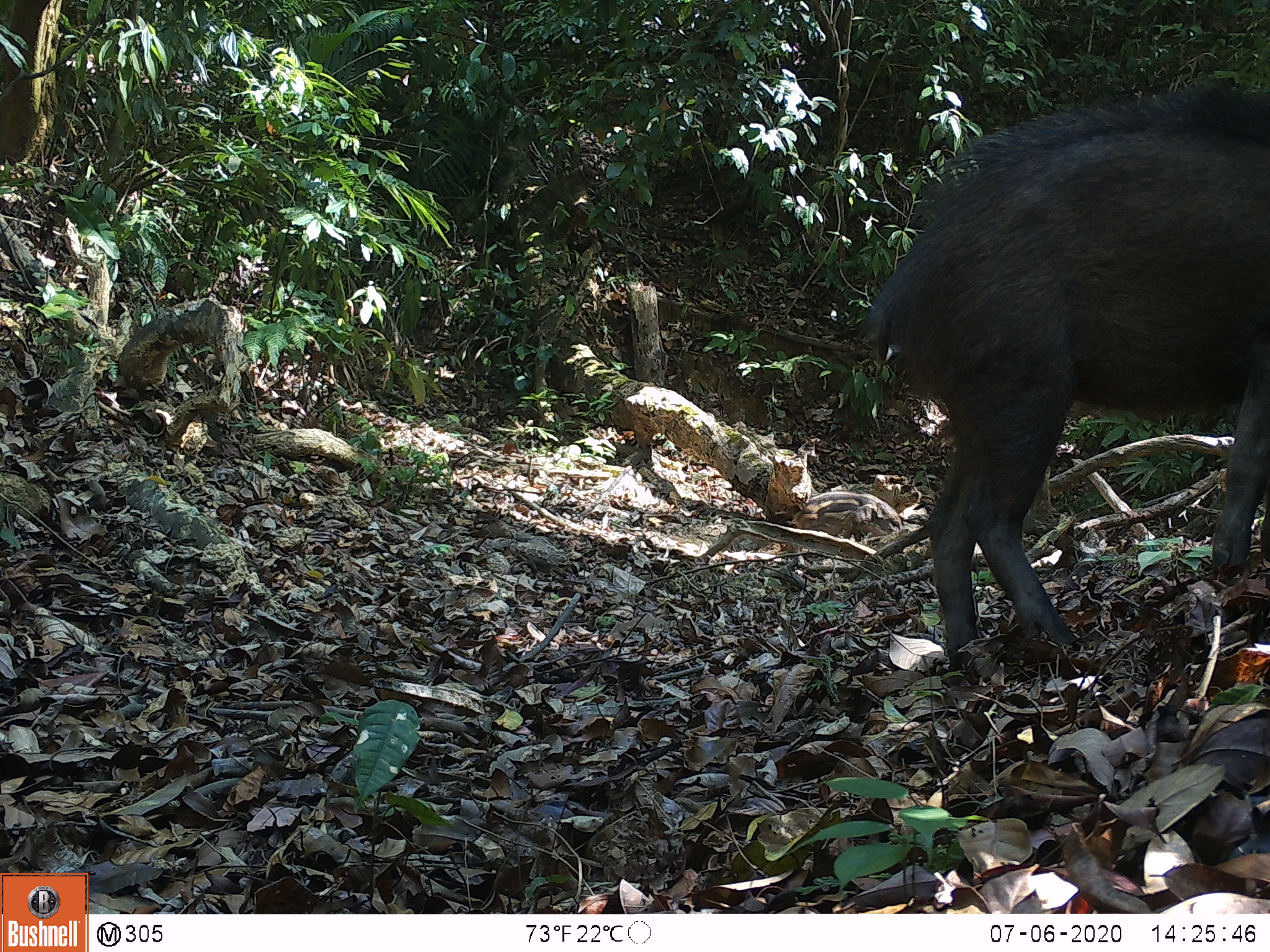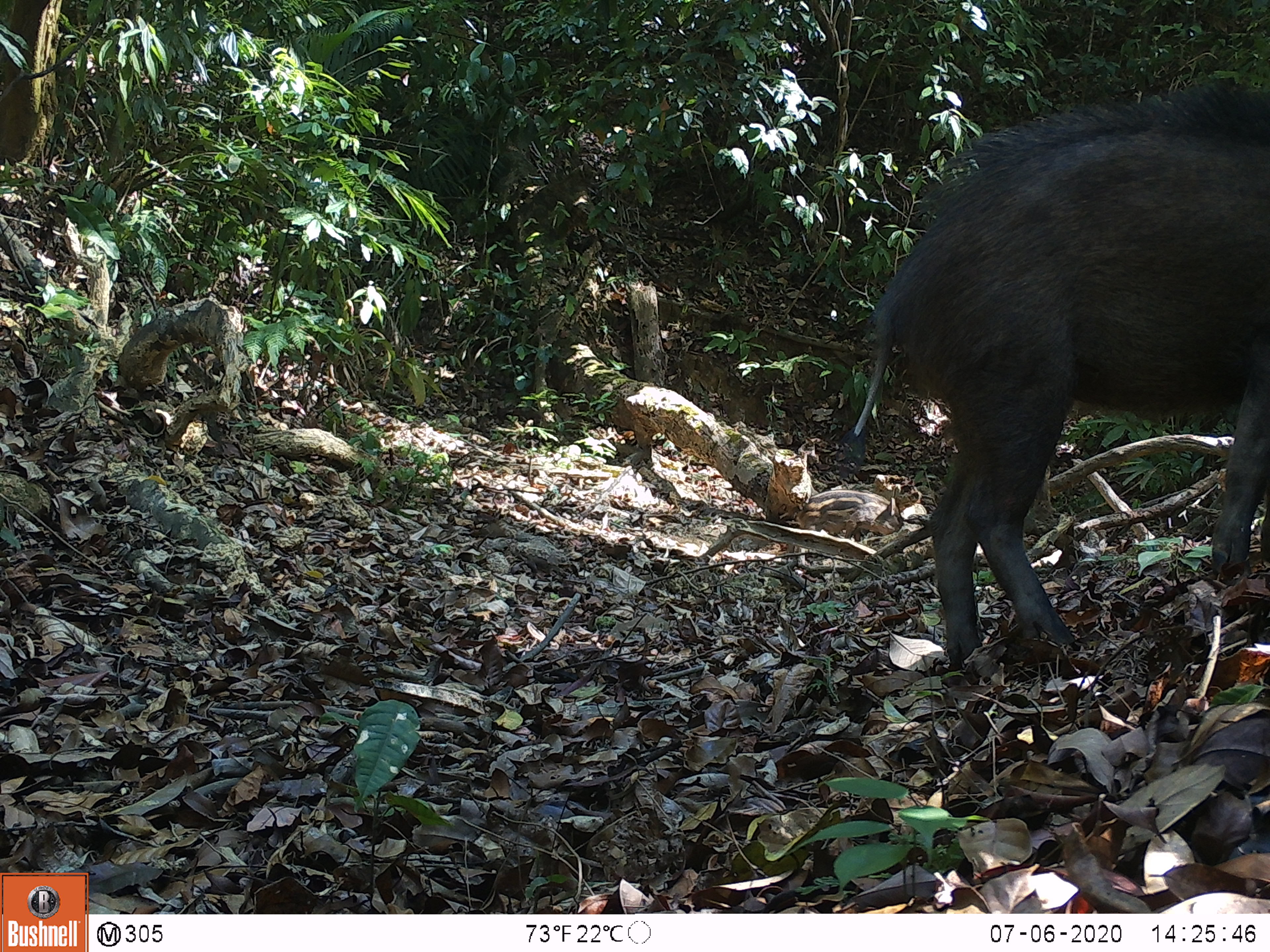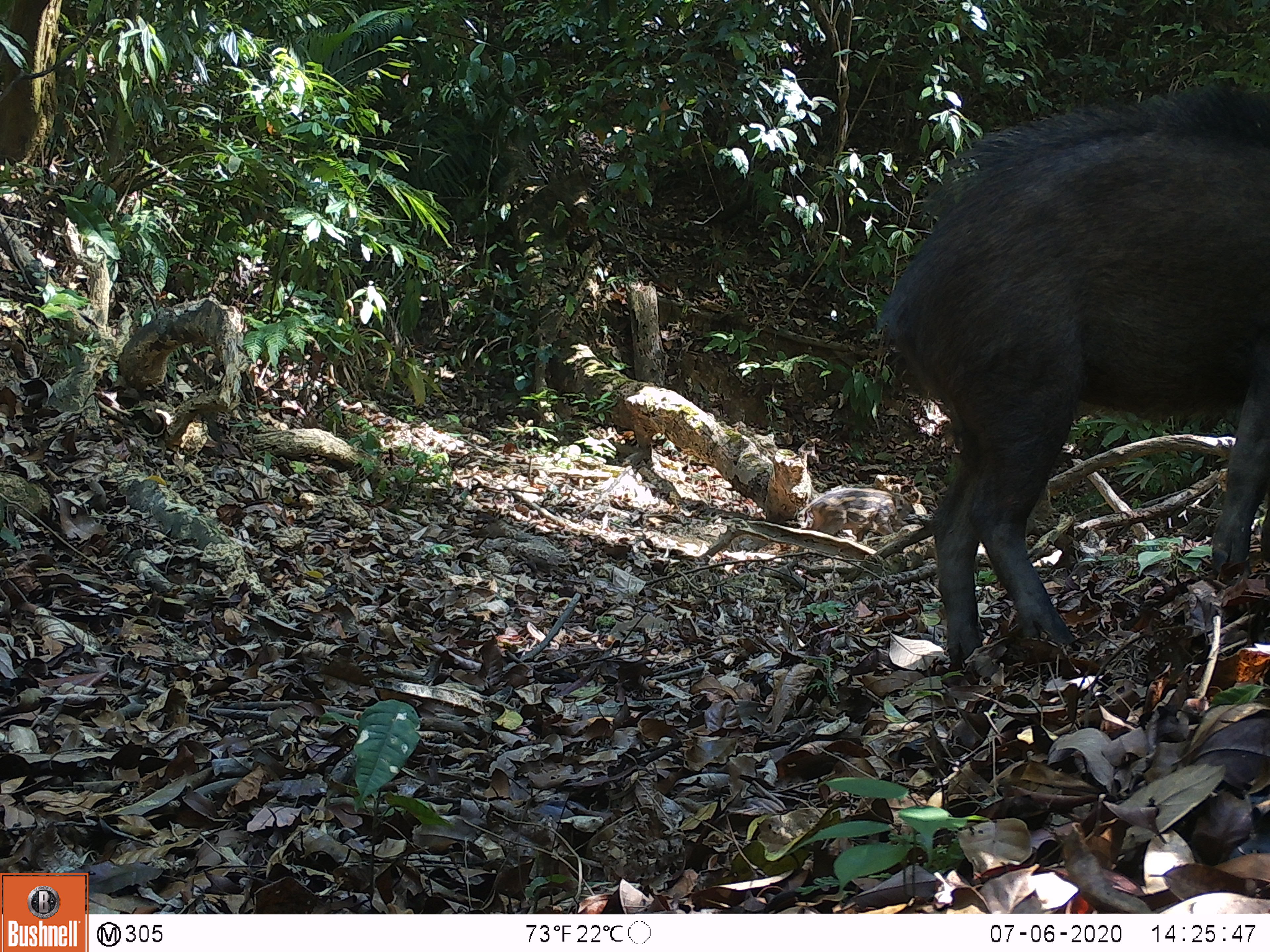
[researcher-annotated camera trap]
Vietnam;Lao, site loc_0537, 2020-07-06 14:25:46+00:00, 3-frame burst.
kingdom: Animalia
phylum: Chordata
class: Mammalia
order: Artiodactyla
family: Suidae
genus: Sus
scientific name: Sus scrofa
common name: eurasian wild pig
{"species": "eurasian wild pig (Sus scrofa)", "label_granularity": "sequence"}